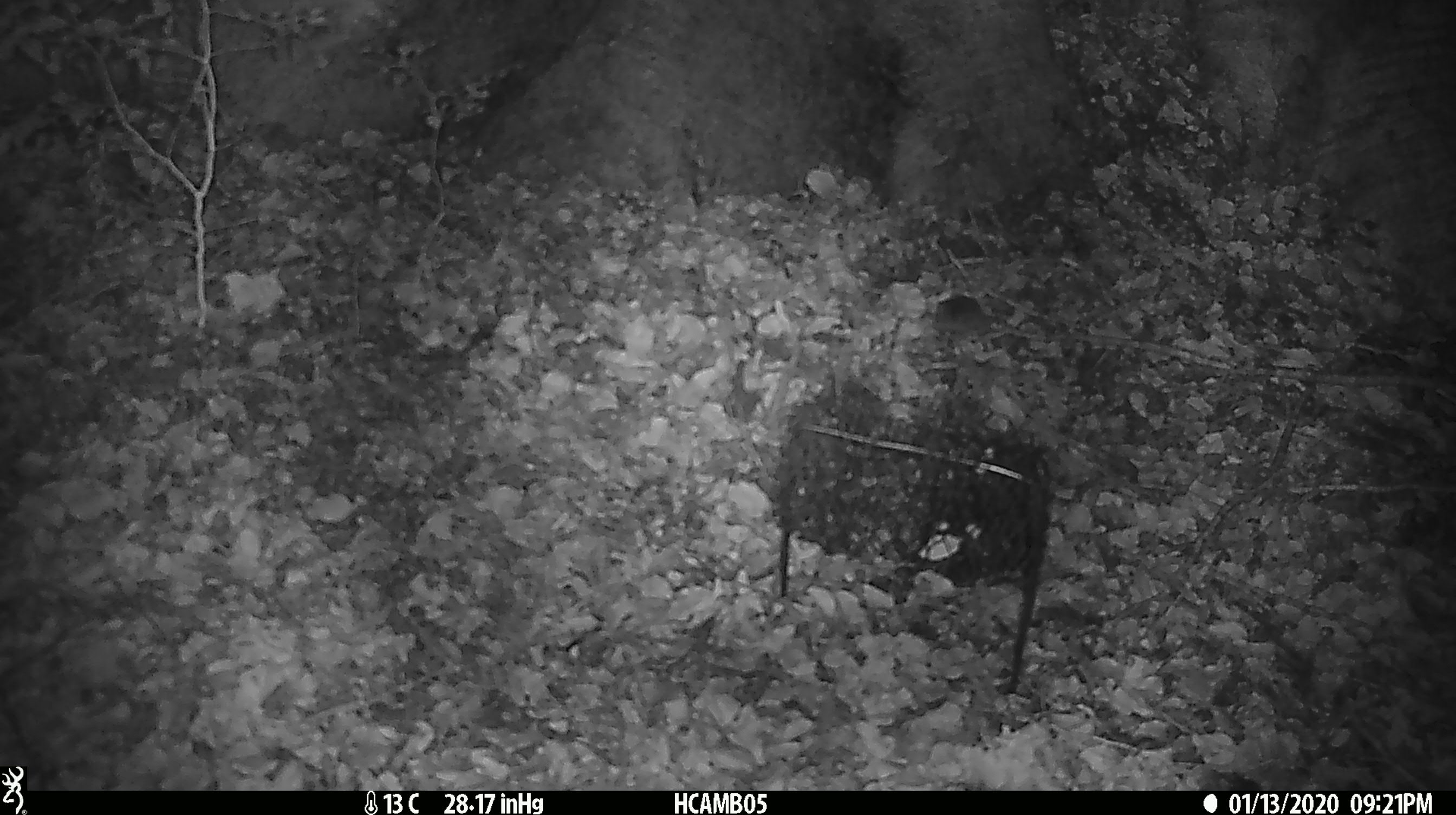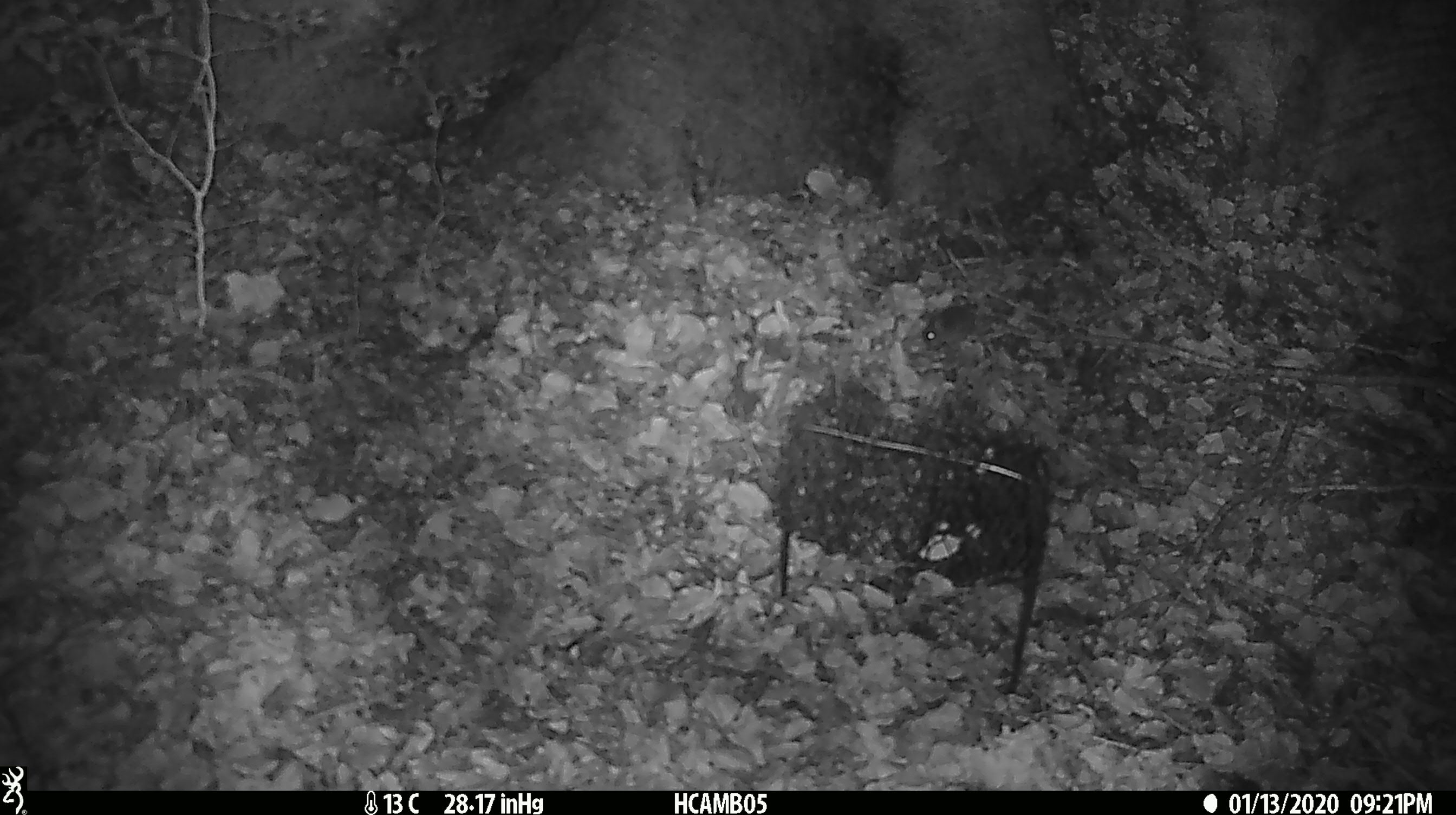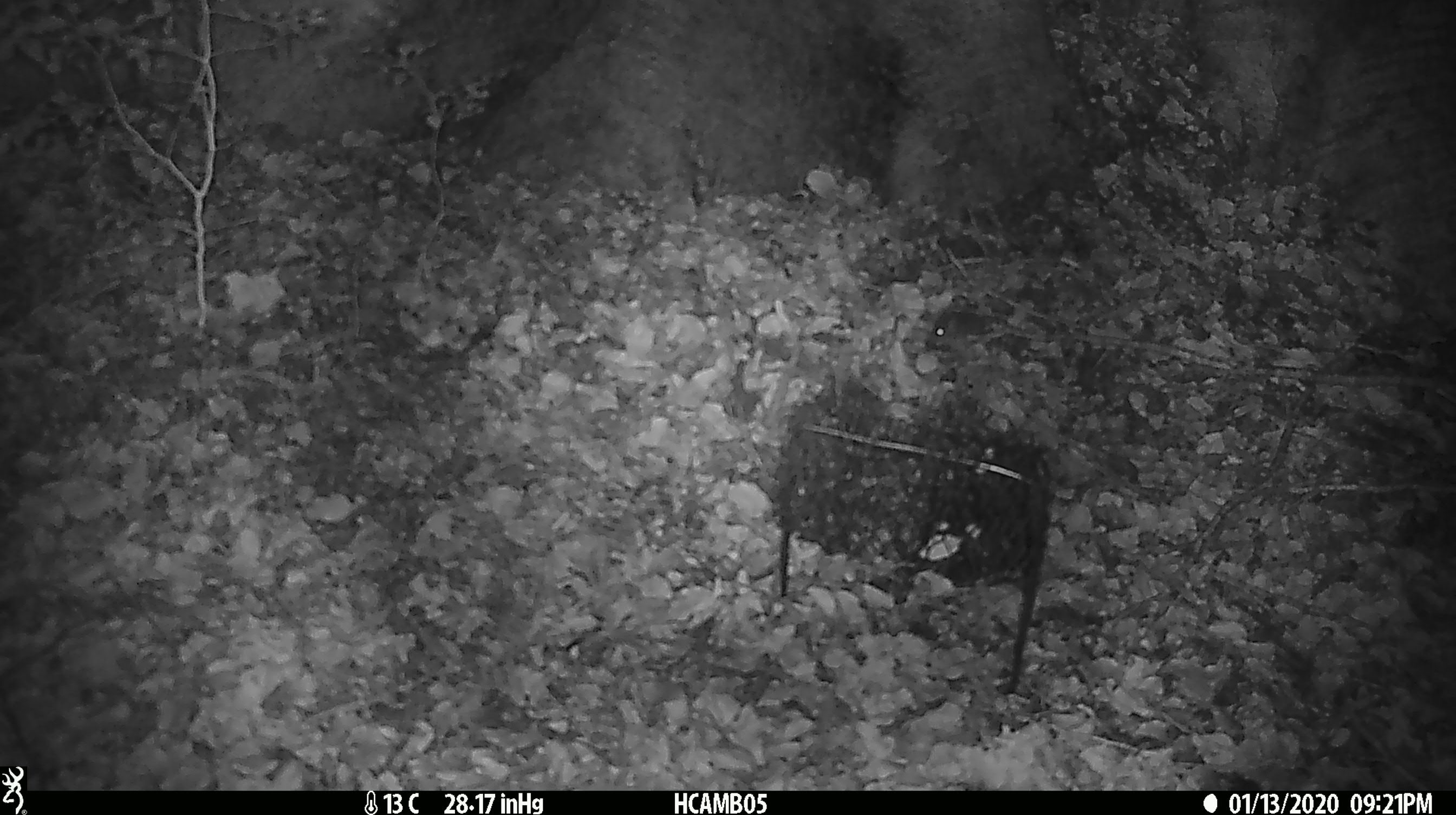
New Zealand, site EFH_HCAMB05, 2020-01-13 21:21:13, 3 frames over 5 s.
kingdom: Animalia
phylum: Chordata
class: Mammalia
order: Rodentia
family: Muridae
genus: Mus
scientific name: Mus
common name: mouse